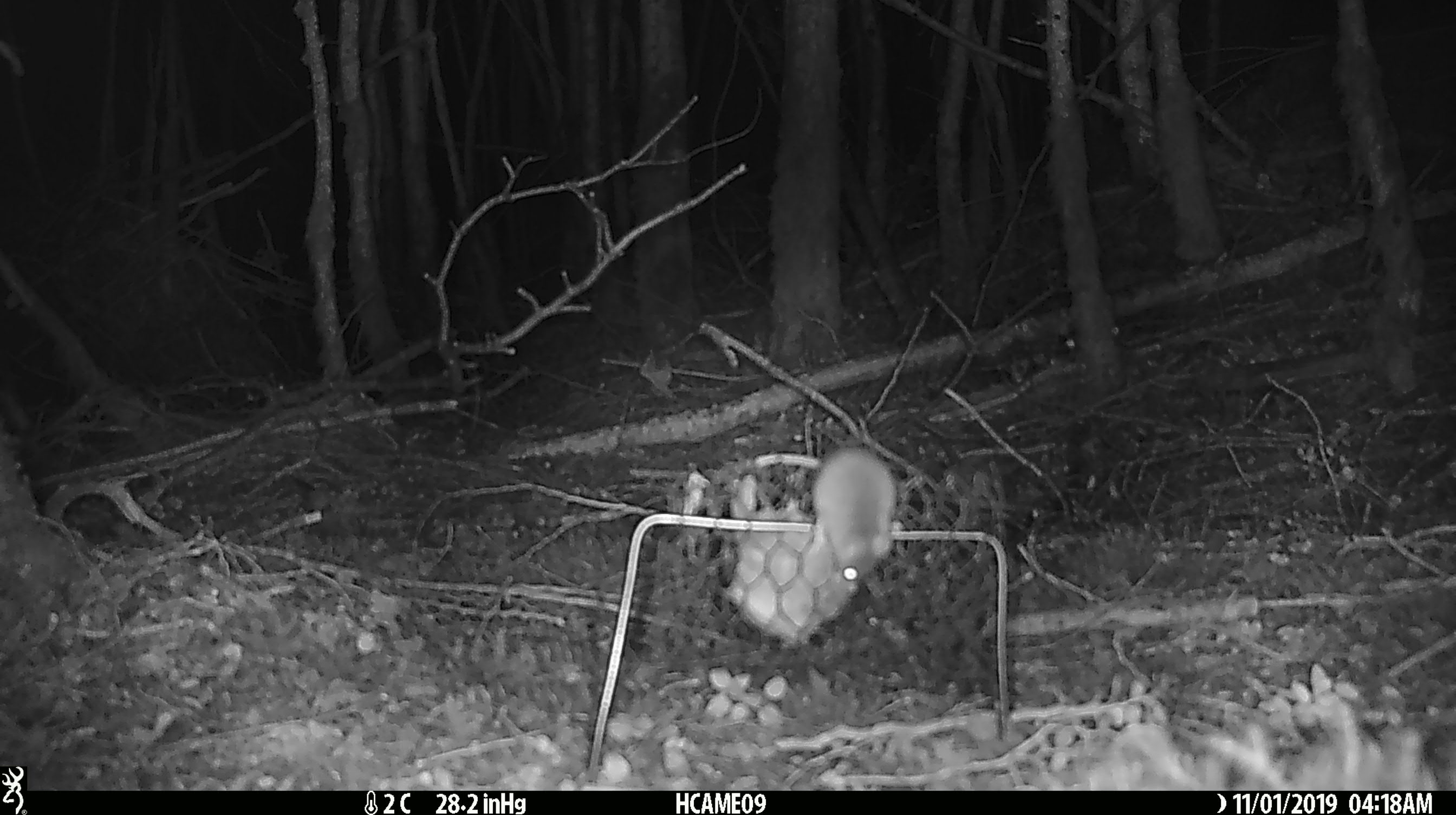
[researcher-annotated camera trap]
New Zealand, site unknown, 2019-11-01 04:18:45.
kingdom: Animalia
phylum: Chordata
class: Mammalia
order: Rodentia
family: Muridae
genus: Mus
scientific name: Mus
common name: mouse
Mouse (Mus).